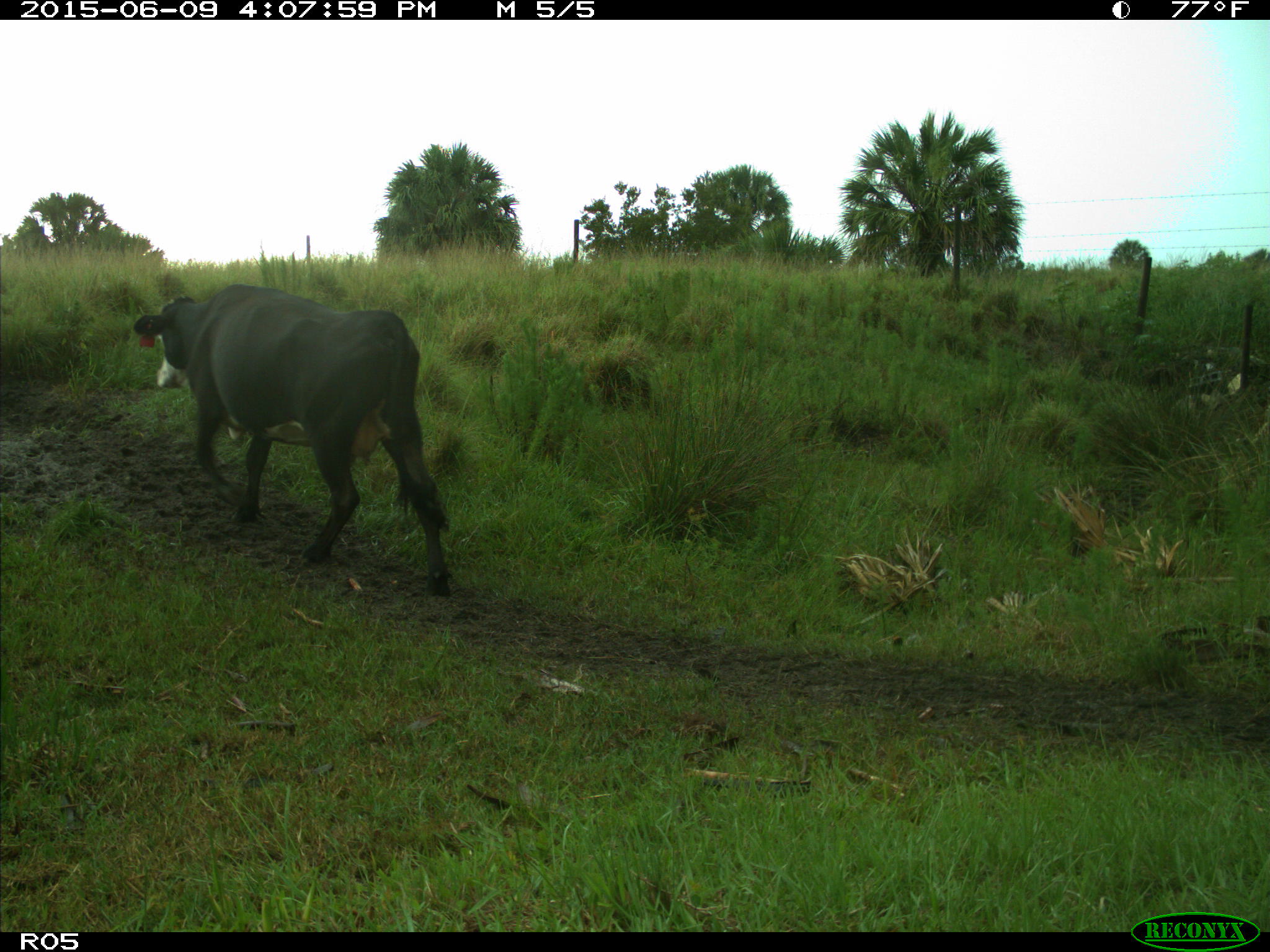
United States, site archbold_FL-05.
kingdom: Animalia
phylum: Chordata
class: Mammalia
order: Artiodactyla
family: Bovidae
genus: Bos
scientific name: Bos taurus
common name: domestic cow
Bos taurus (domestic cow).